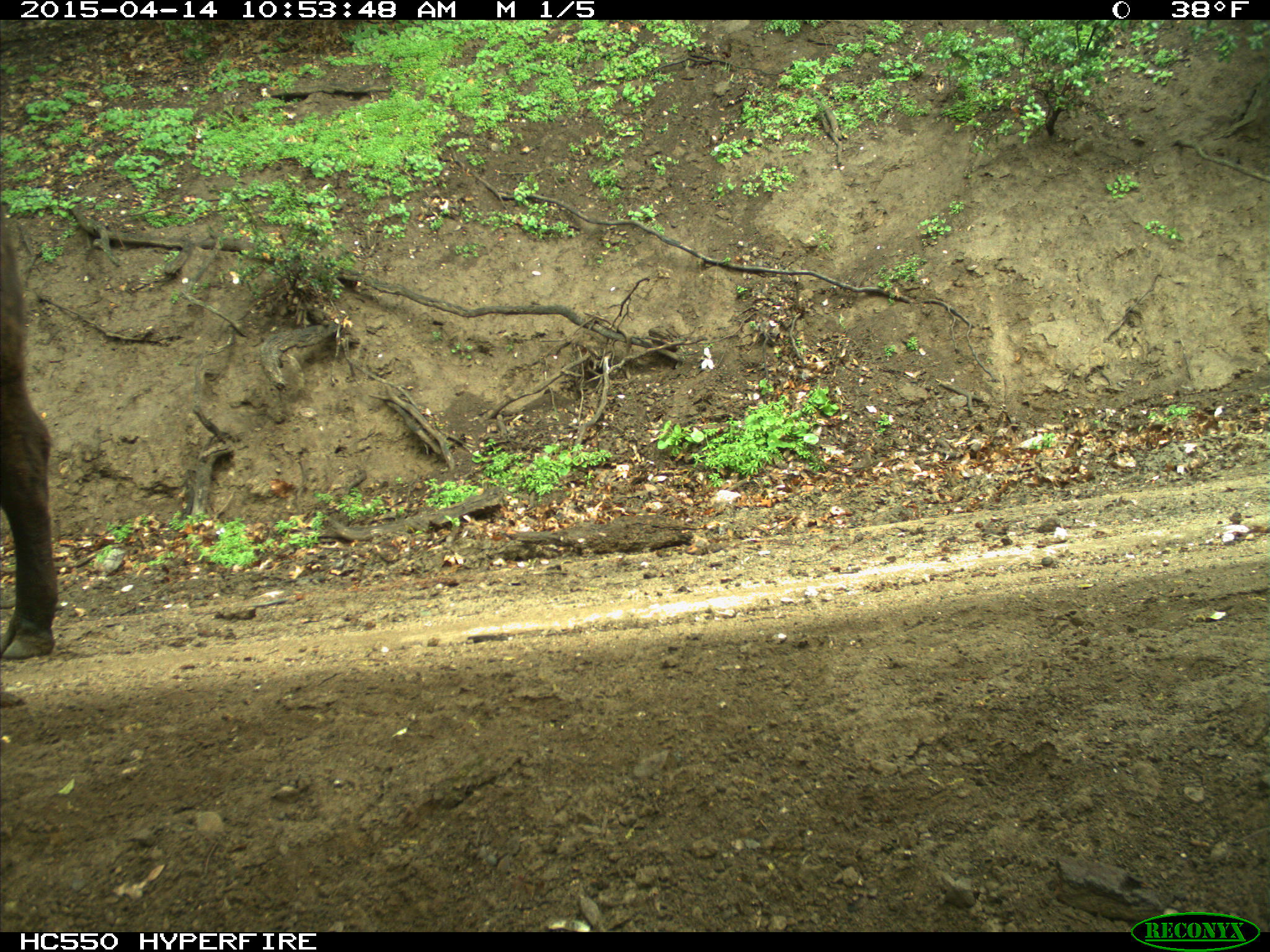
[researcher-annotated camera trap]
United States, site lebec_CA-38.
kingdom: Animalia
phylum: Chordata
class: Mammalia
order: Artiodactyla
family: Bovidae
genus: Bos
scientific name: Bos taurus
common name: domestic cow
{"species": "Bos taurus (domestic cow)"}